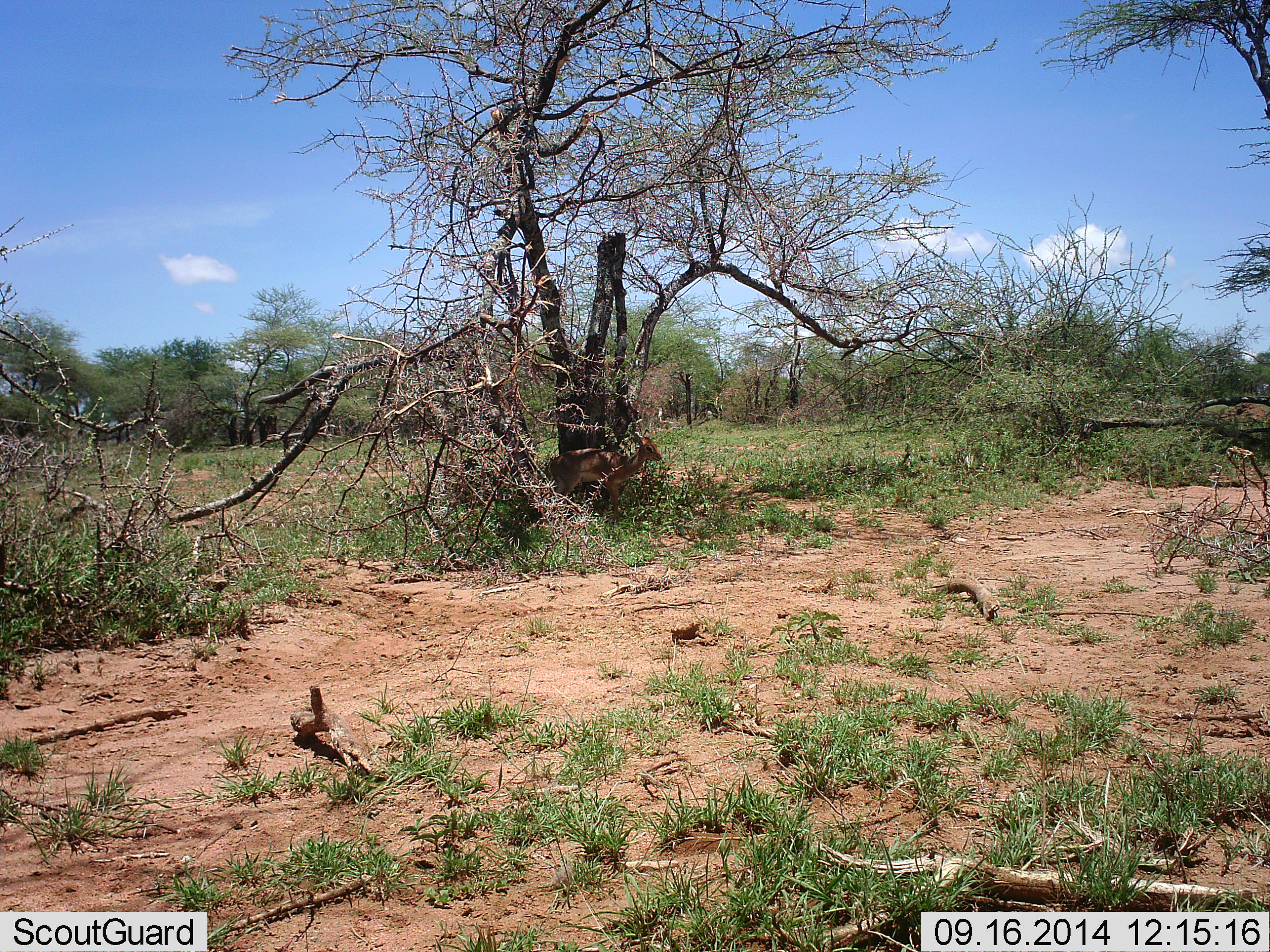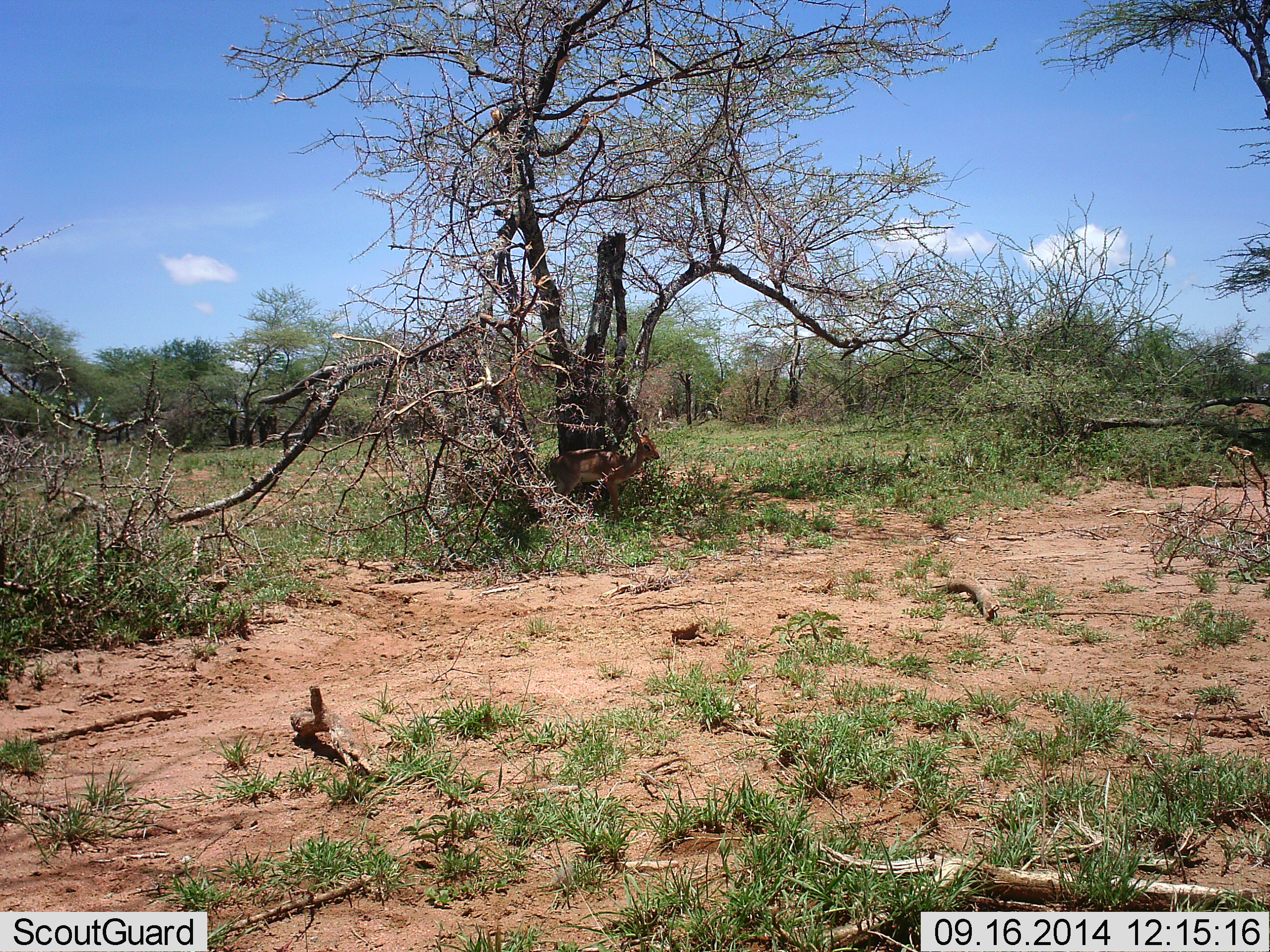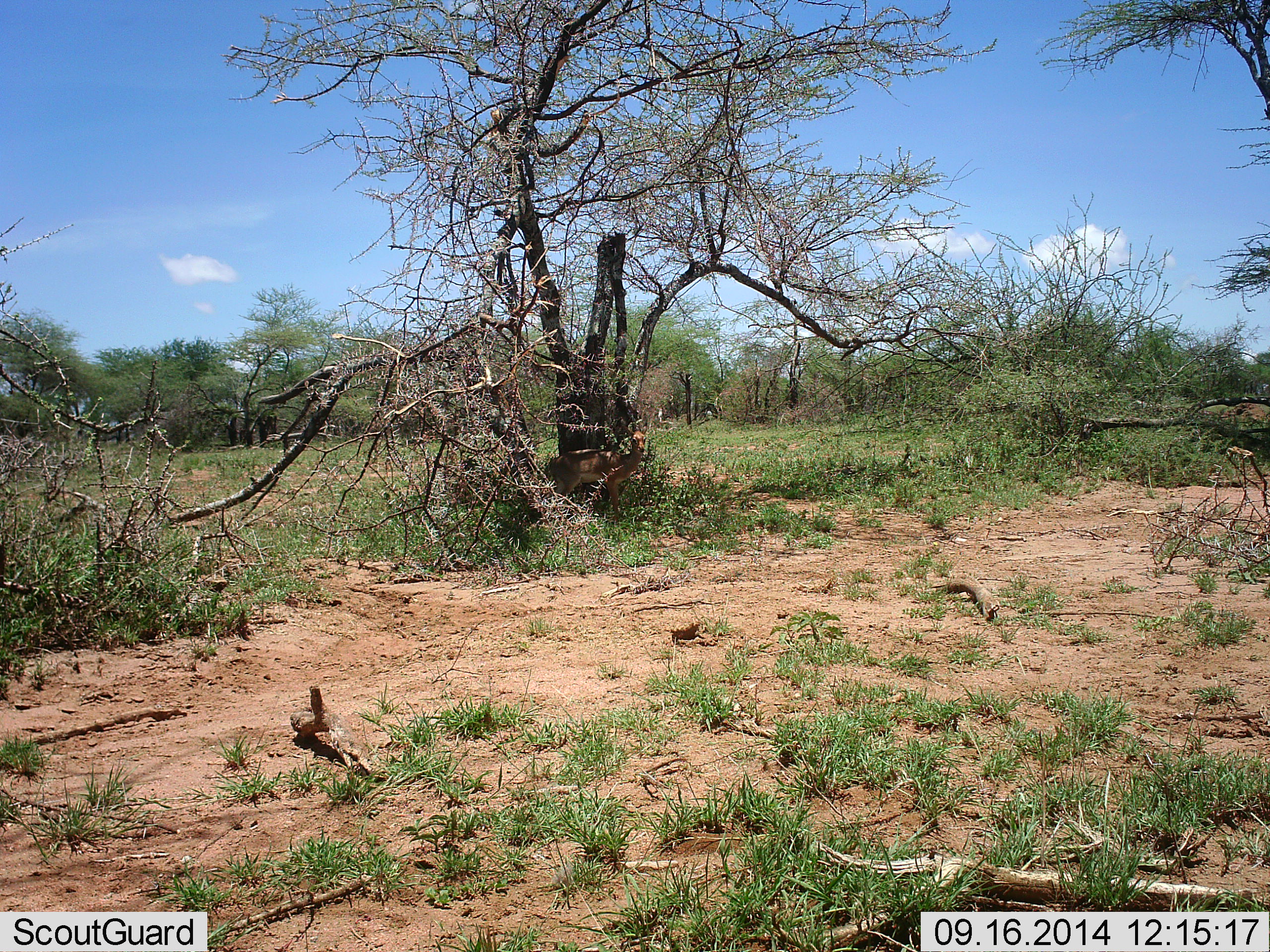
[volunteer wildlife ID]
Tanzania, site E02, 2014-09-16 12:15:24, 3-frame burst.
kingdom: Animalia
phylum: Chordata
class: Mammalia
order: Artiodactyla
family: Bovidae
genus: Madoqua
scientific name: Madoqua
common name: dikdik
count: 1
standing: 86%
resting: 14%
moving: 0%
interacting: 0%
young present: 0%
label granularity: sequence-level